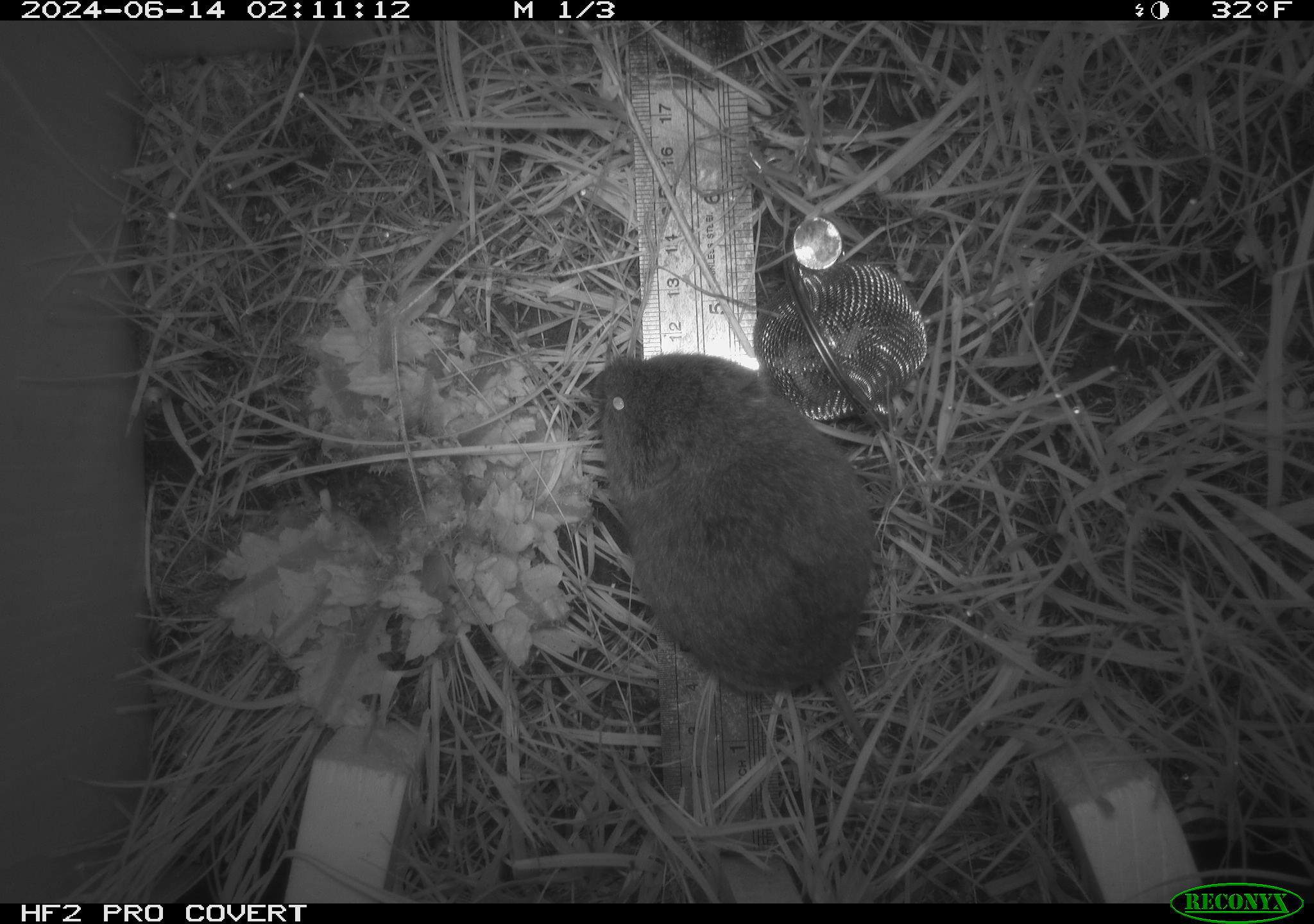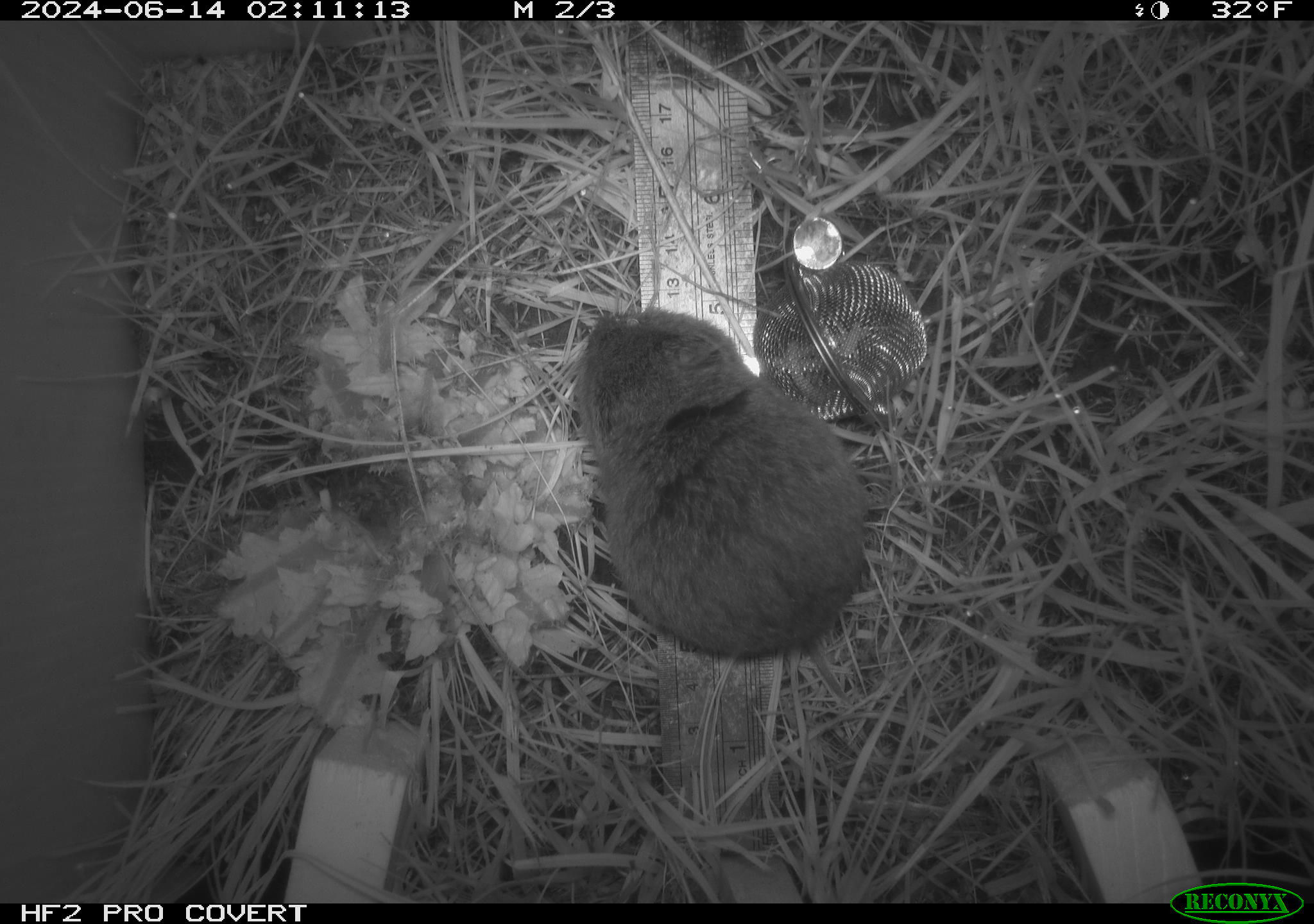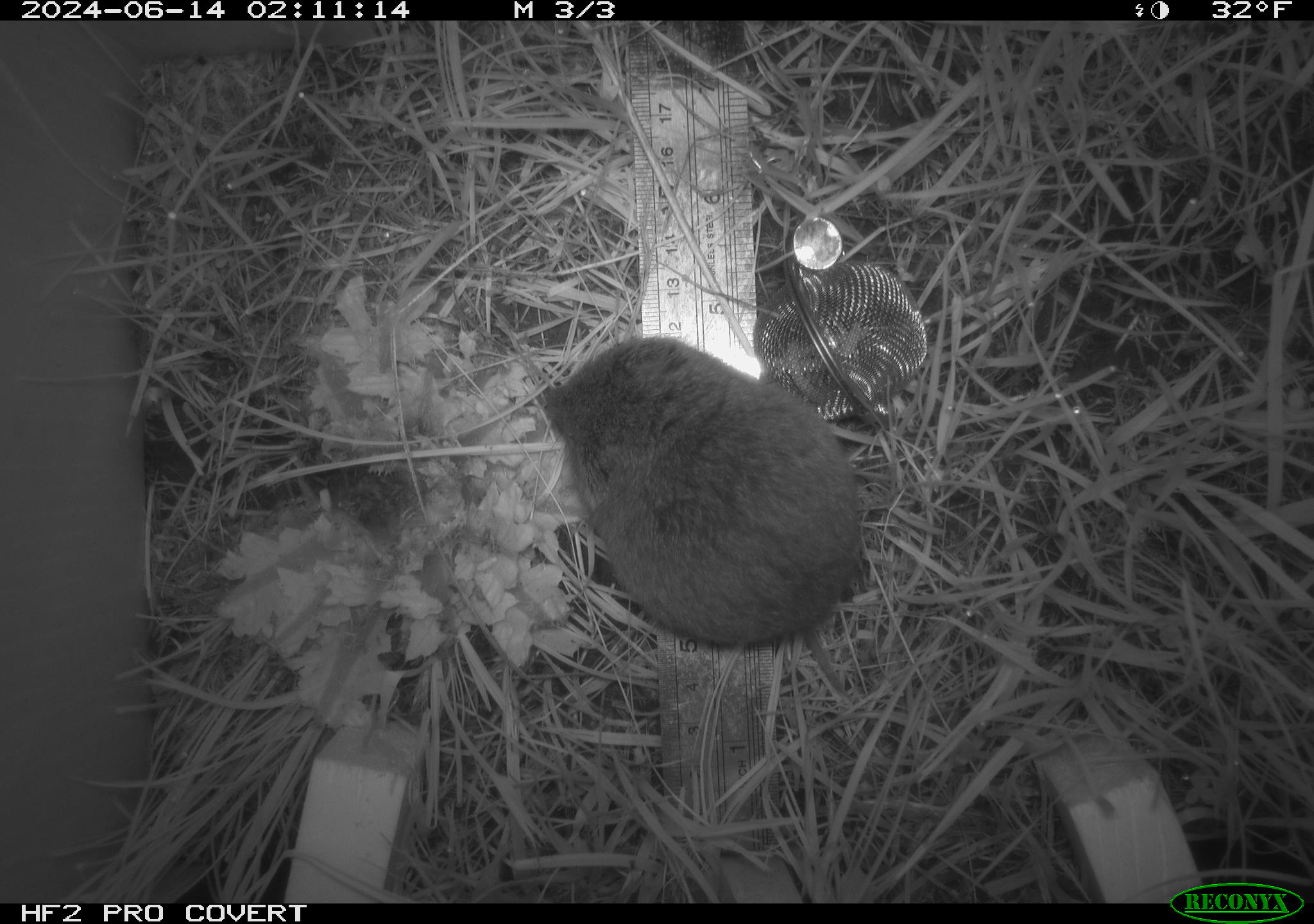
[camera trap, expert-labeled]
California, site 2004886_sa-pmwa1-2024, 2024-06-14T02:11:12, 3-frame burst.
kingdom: Animalia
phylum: Chordata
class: Mammalia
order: Rodentia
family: Cricetidae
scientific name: Arvicolinae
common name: voles, lemmings, and muskrats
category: arvicolinae subfamily